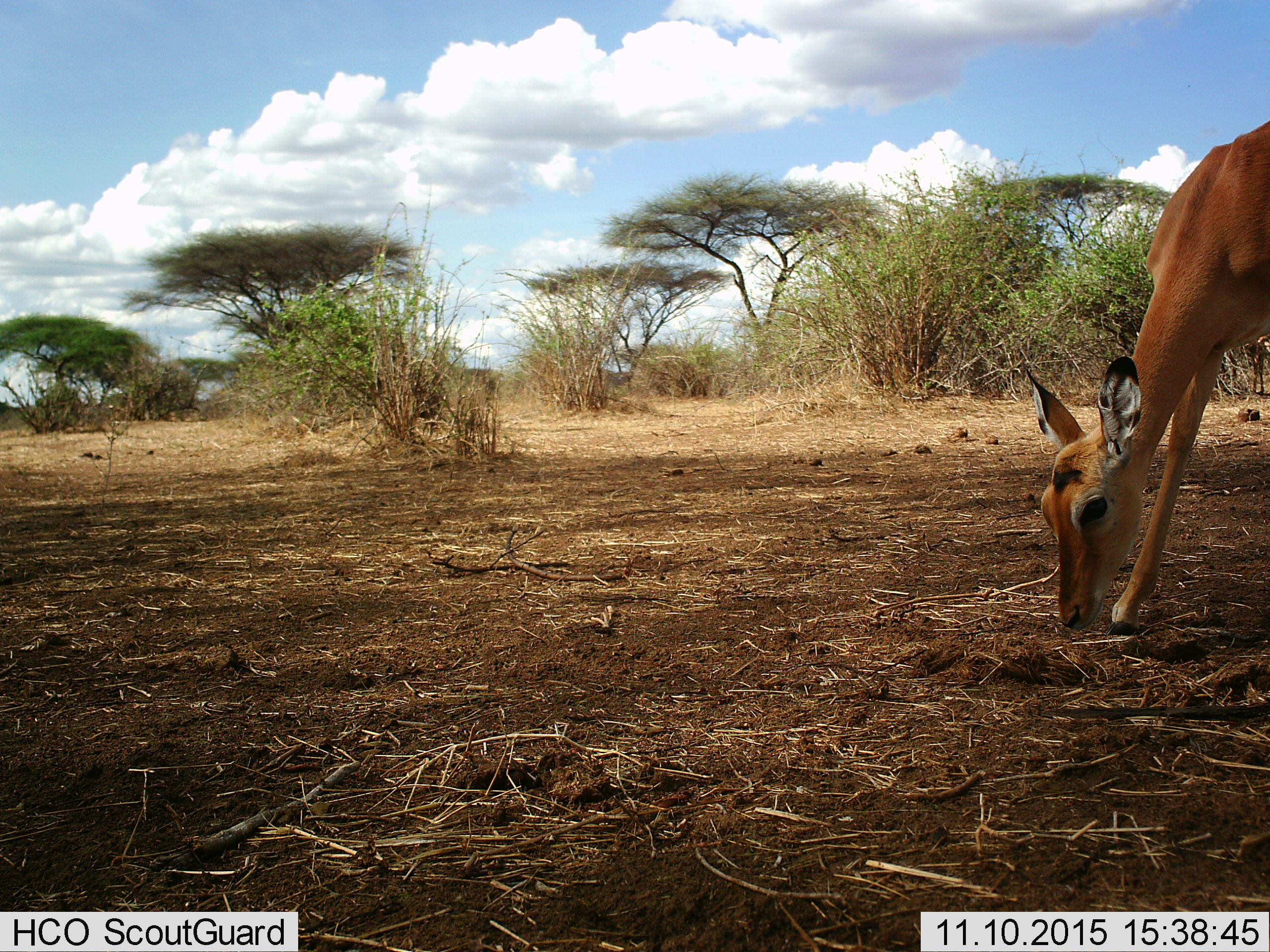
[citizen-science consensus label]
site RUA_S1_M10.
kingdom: Animalia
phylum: Chordata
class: Mammalia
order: Artiodactyla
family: Bovidae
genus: Aepyceros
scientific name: Aepyceros melampus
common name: impala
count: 1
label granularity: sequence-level